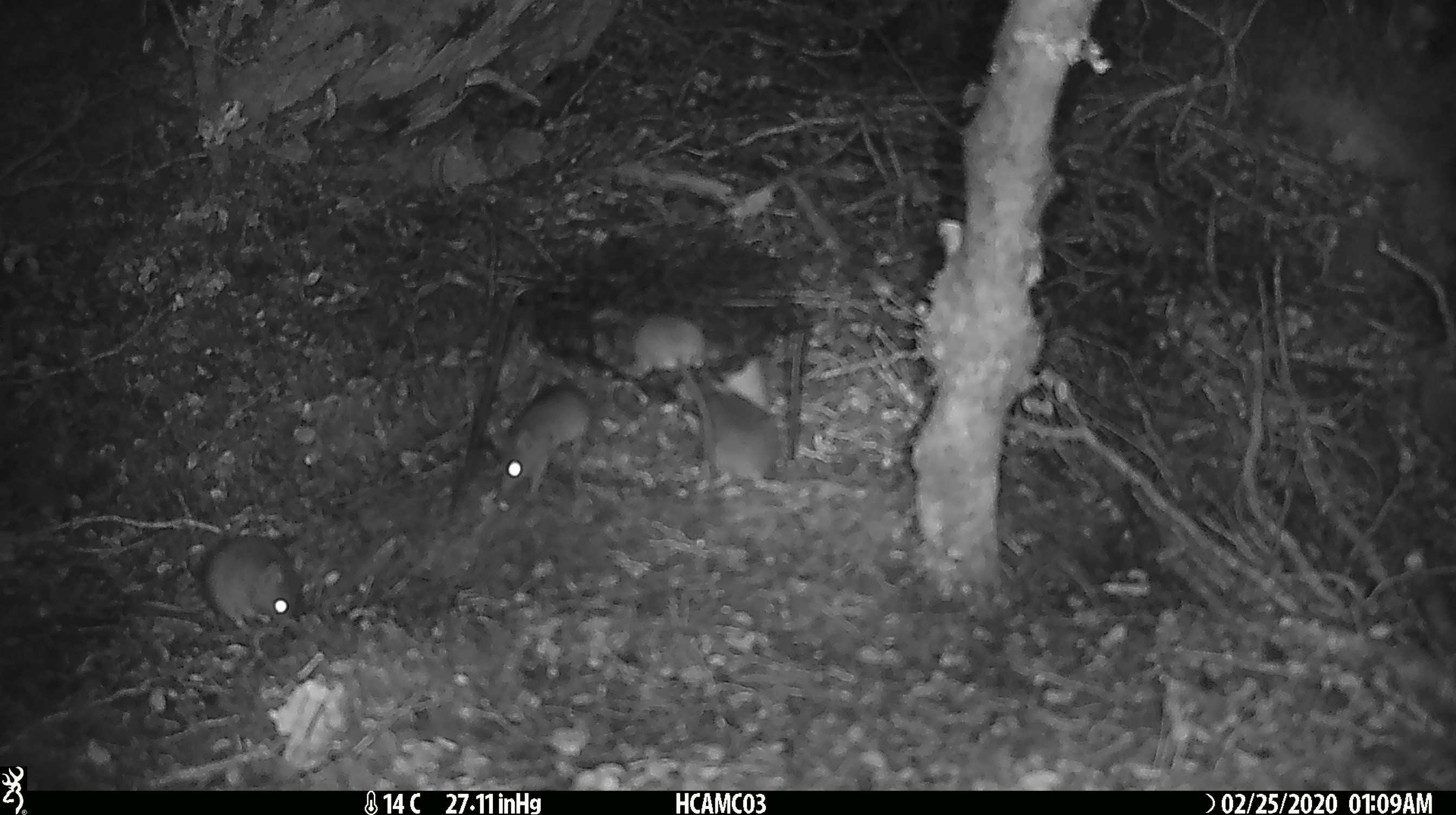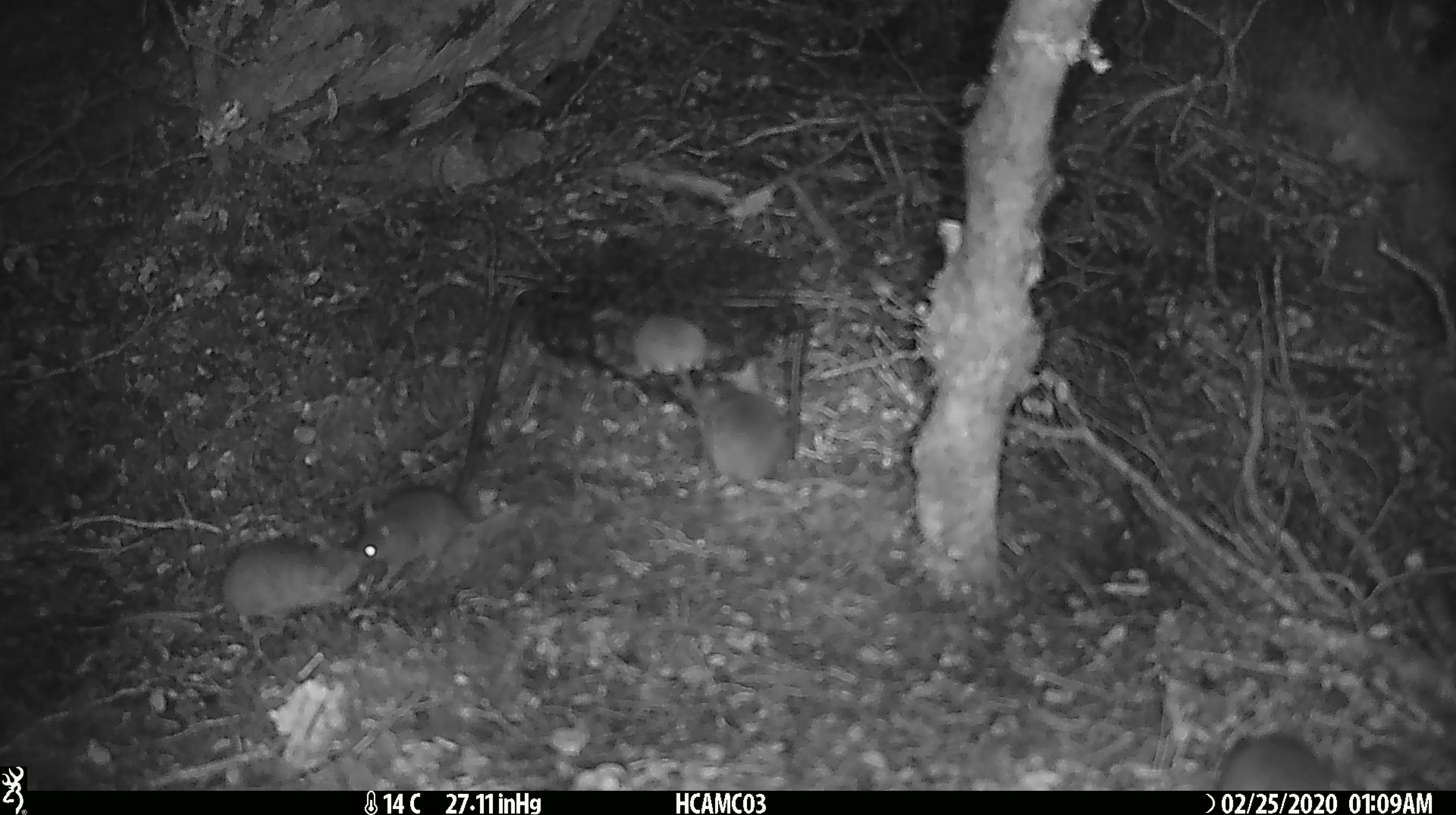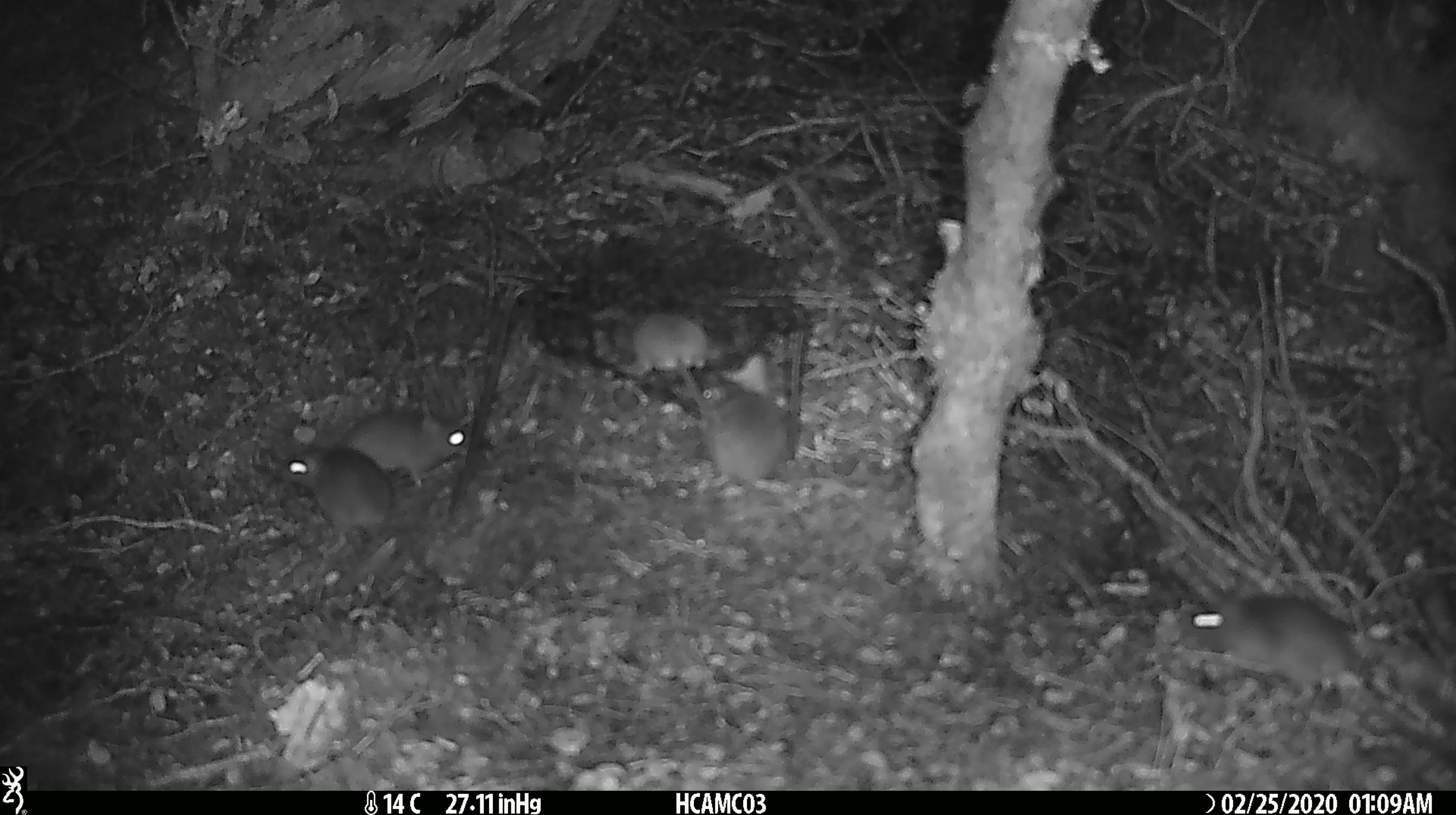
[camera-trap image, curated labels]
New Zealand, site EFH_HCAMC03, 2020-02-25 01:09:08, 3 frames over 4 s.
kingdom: Animalia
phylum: Chordata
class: Mammalia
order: Rodentia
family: Muridae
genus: Mus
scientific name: Mus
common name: mouse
Mouse (Mus).